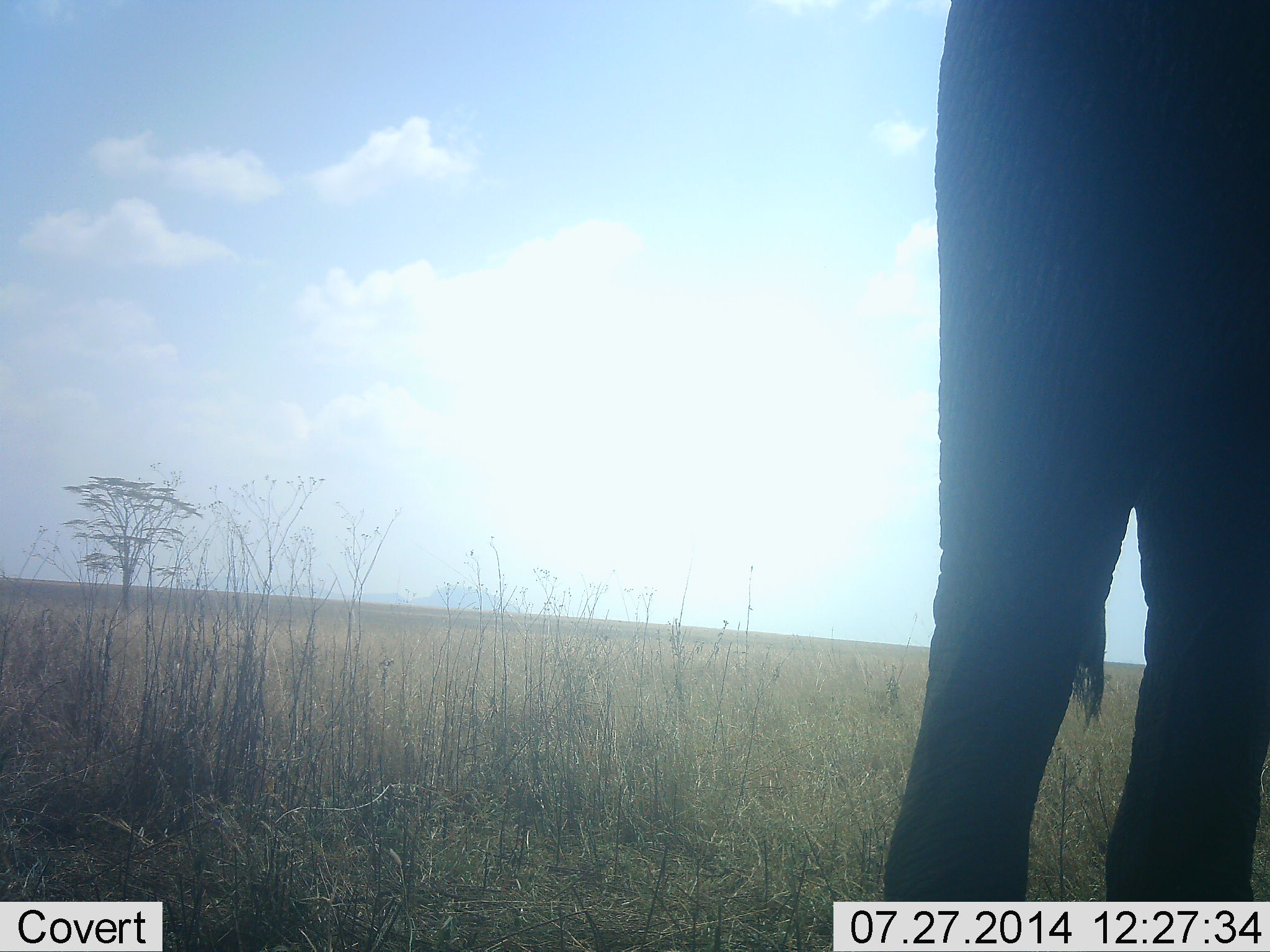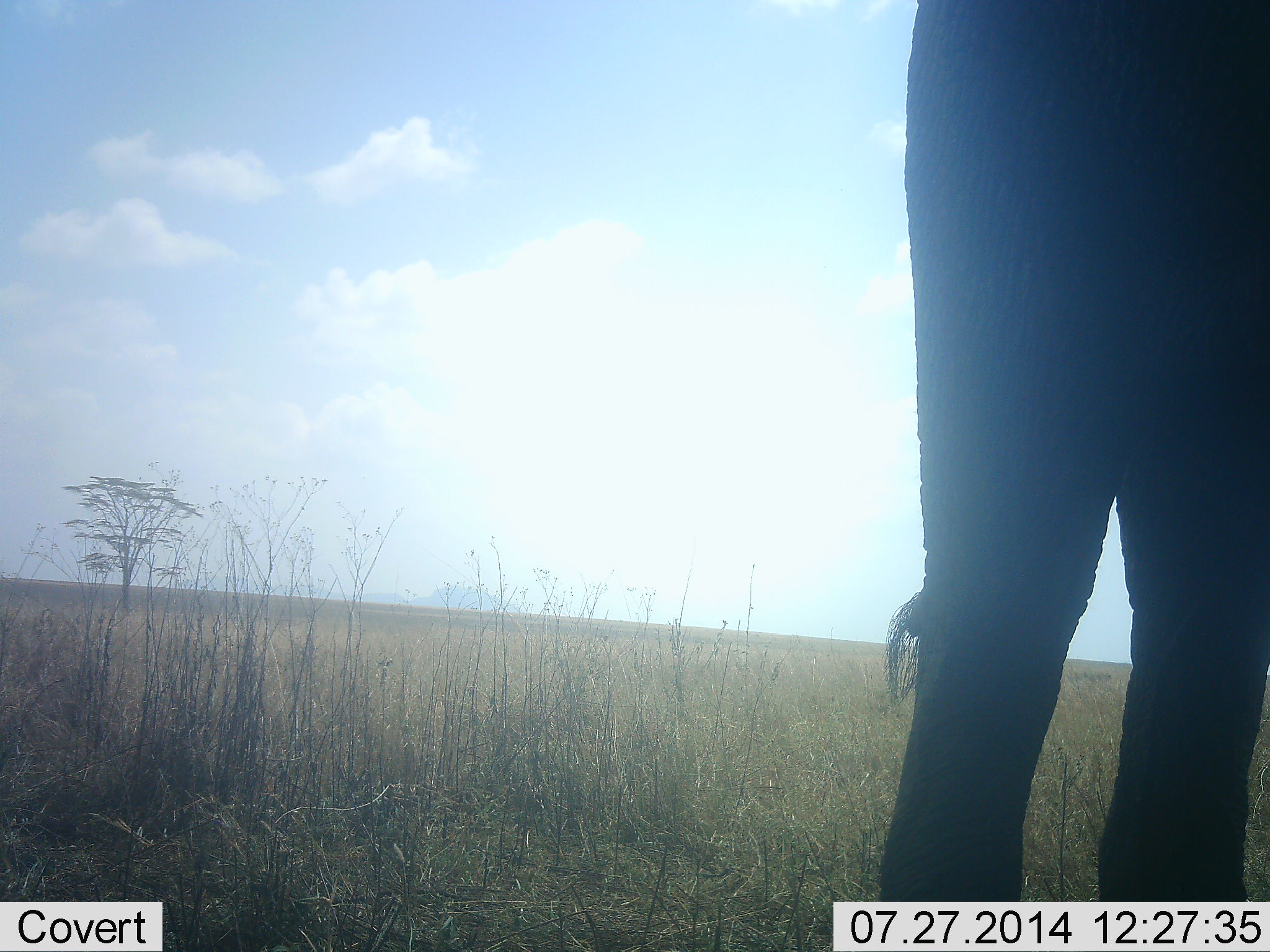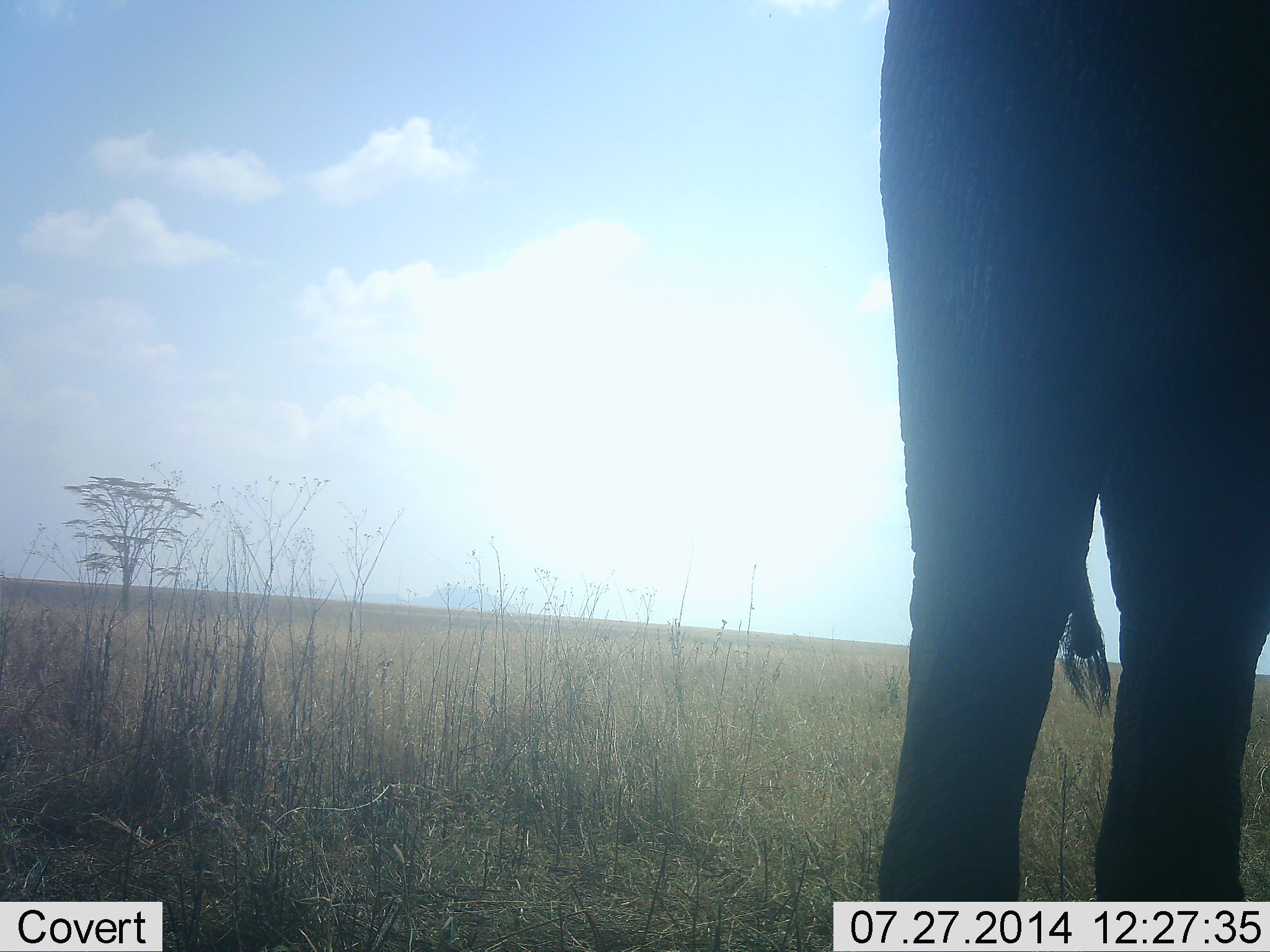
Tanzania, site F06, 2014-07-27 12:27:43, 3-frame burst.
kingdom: Animalia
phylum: Chordata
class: Mammalia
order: Proboscidea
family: Elephantidae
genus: Loxodonta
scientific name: Loxodonta africana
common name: african bush elephant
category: elephant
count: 1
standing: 100%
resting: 0%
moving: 0%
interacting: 0%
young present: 0%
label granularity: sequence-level